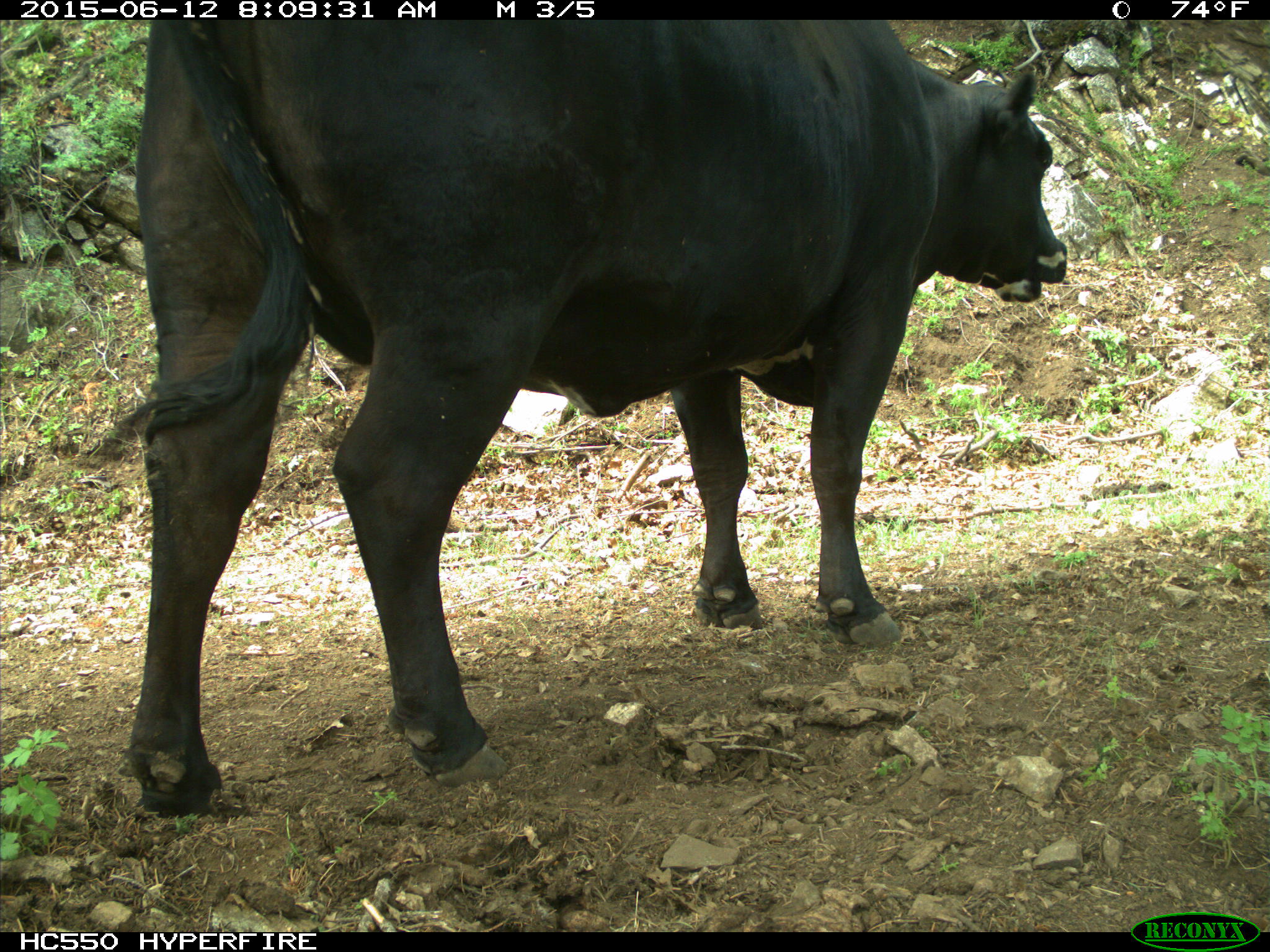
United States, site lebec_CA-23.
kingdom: Animalia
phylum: Chordata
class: Mammalia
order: Artiodactyla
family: Bovidae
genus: Bos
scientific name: Bos taurus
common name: domestic cow